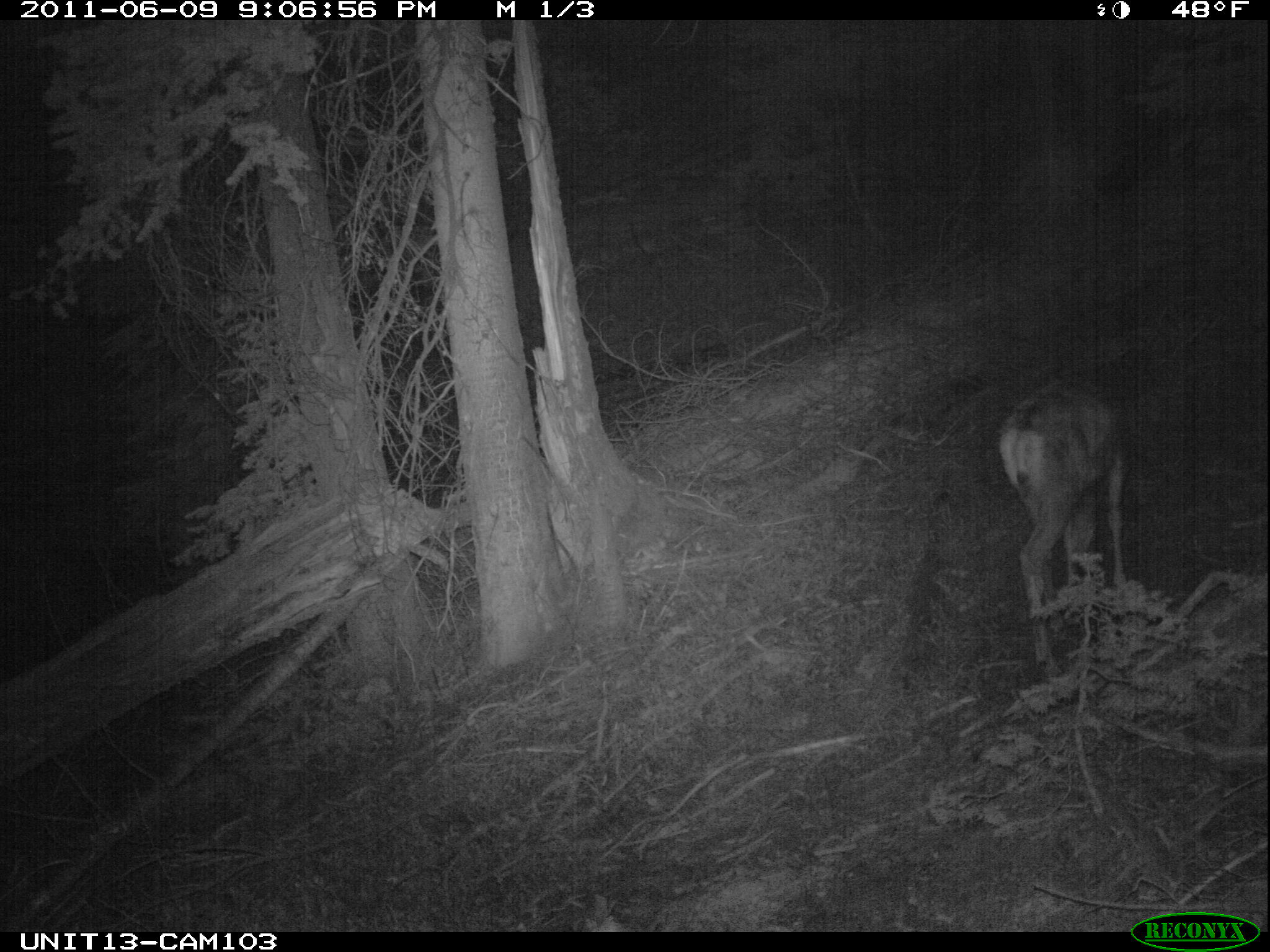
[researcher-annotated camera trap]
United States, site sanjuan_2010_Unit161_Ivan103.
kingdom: Animalia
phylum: Chordata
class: Mammalia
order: Artiodactyla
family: Cervidae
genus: Odocoileus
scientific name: Odocoileus hemionus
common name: mule deer